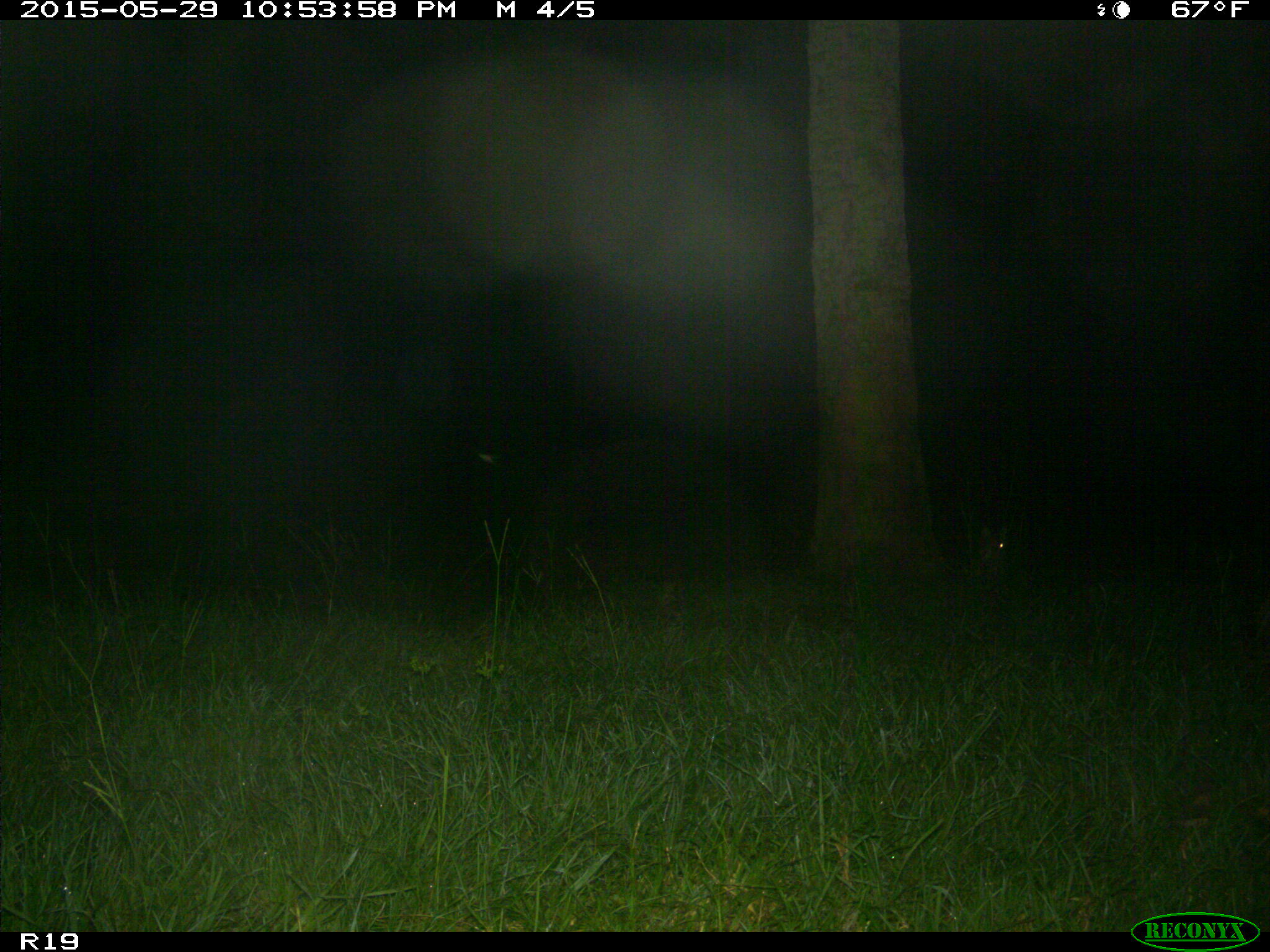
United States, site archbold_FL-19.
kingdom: Animalia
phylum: Chordata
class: Mammalia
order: Carnivora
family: Felidae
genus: Lynx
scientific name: Lynx rufus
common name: bobcat